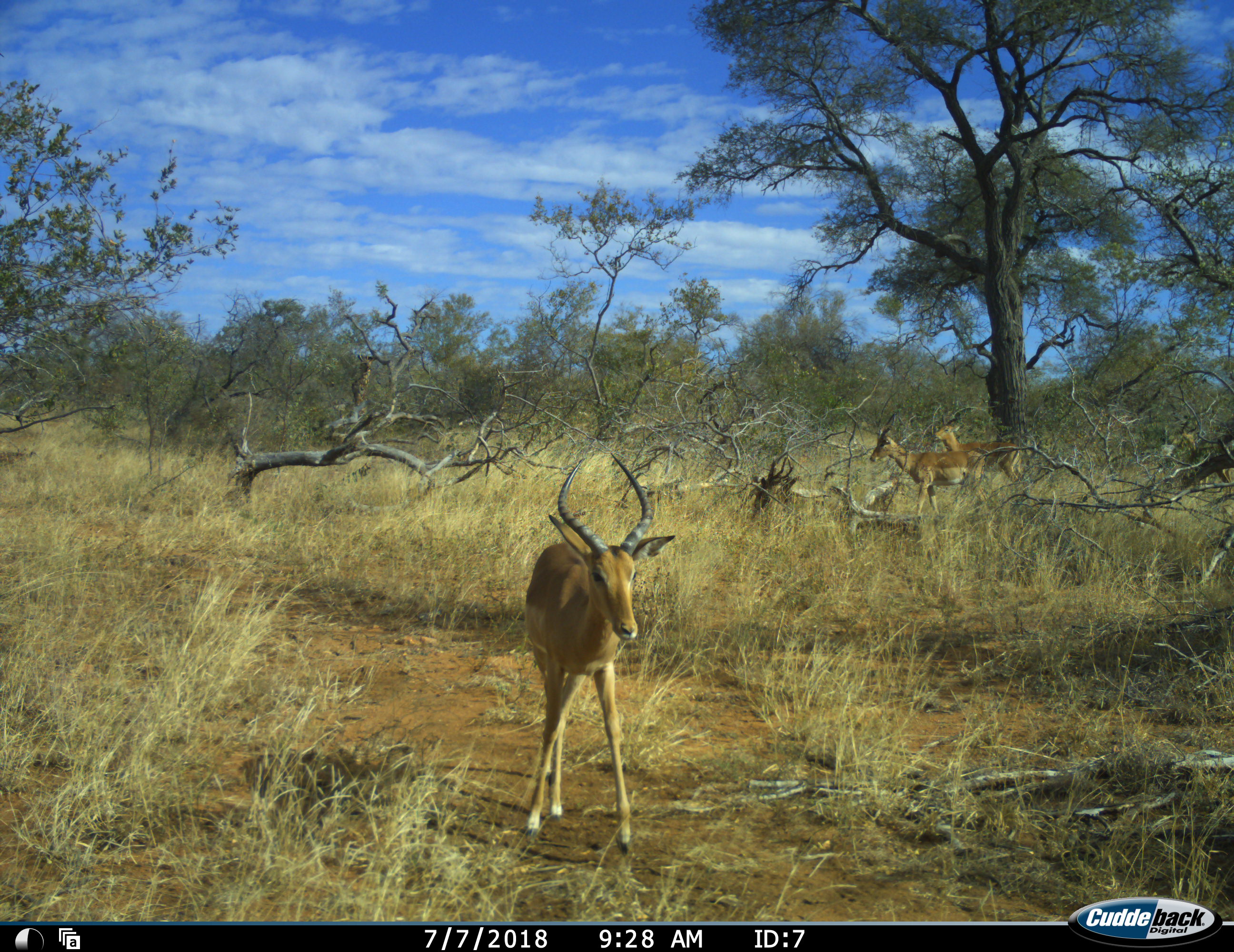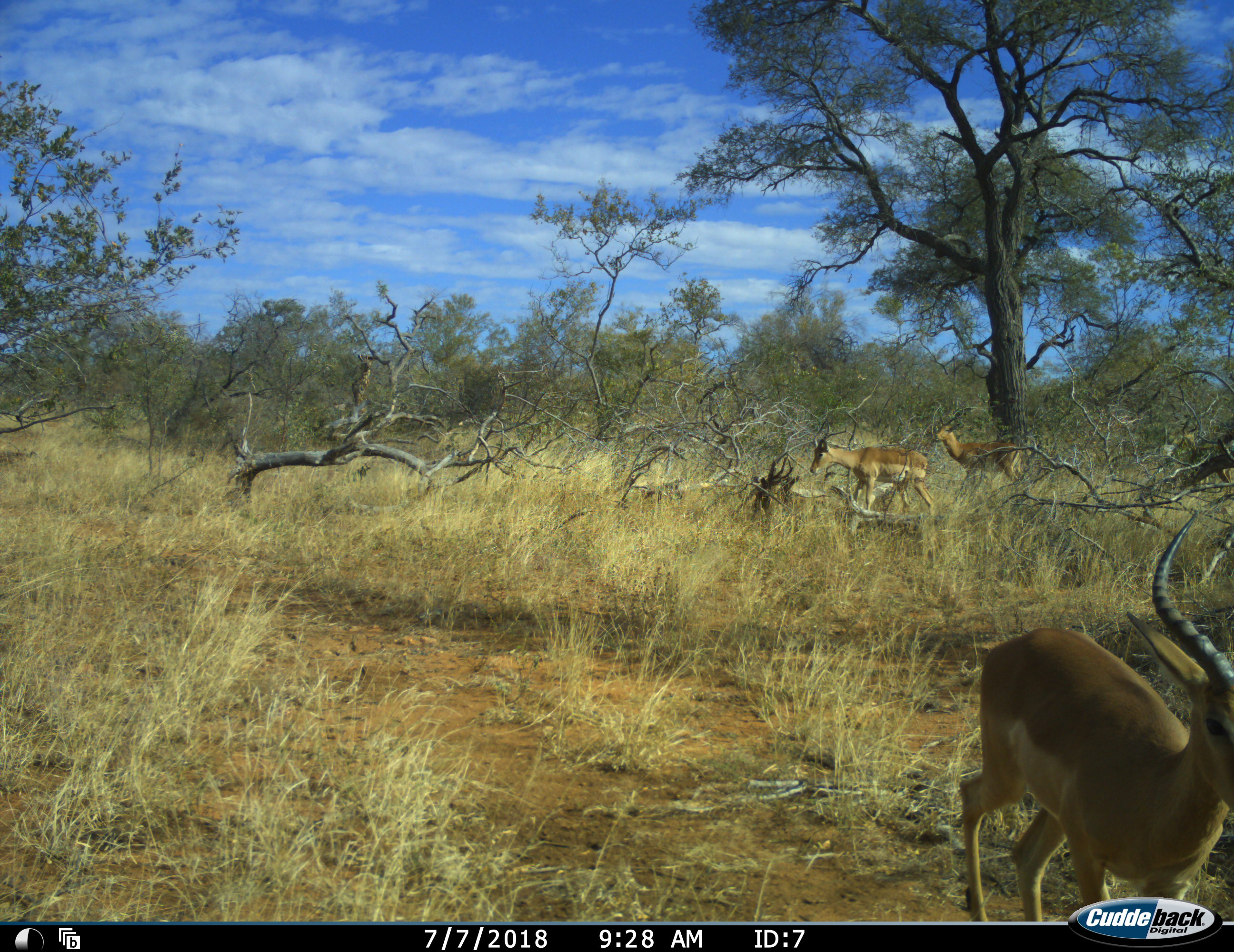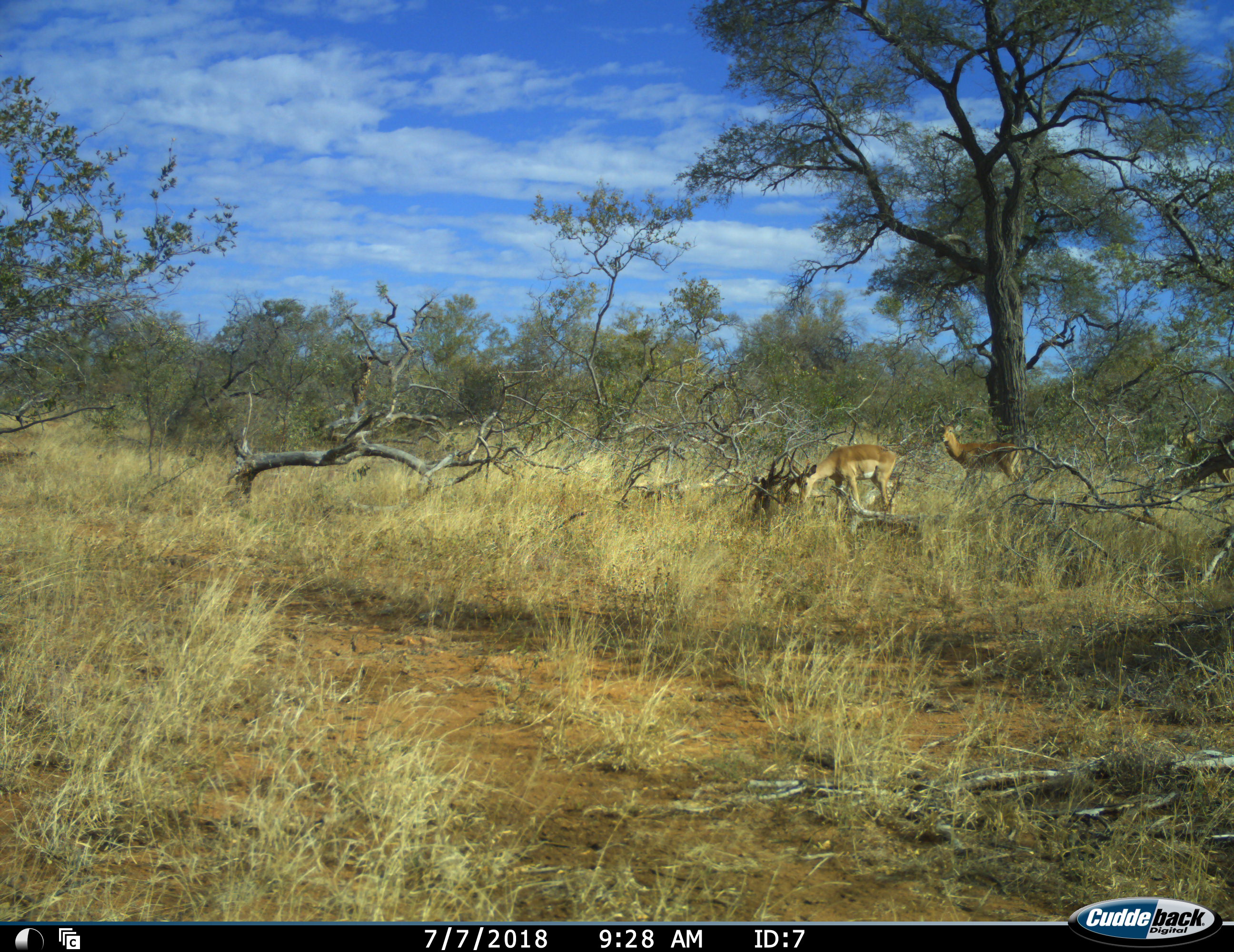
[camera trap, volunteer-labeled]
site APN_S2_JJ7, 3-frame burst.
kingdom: Animalia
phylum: Chordata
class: Mammalia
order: Artiodactyla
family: Bovidae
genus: Aepyceros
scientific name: Aepyceros melampus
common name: impala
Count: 3.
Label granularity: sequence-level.